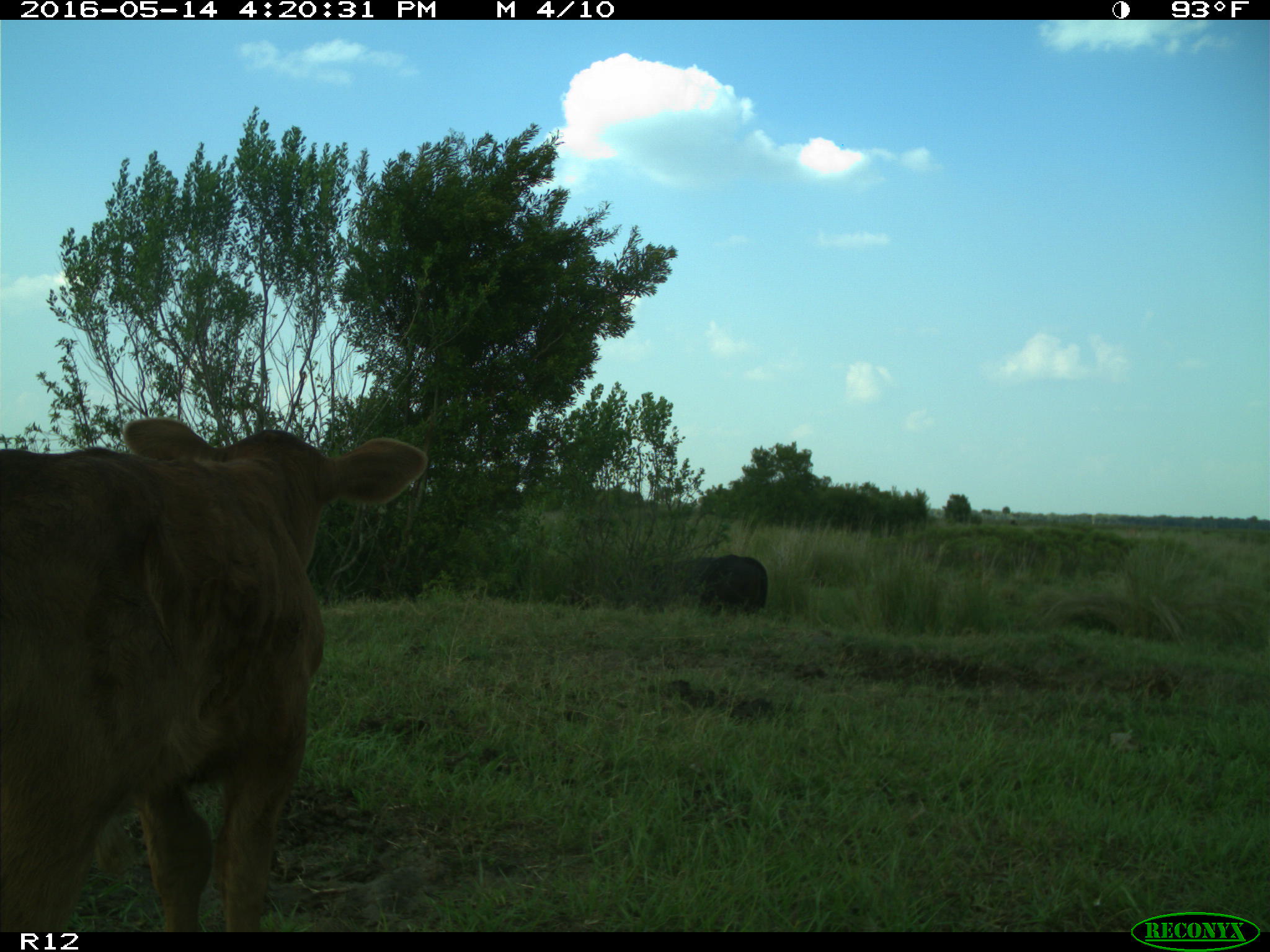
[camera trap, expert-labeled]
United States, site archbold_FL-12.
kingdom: Animalia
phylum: Chordata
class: Mammalia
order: Artiodactyla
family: Bovidae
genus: Bos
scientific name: Bos taurus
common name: domestic cow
Bos taurus (domestic cow).